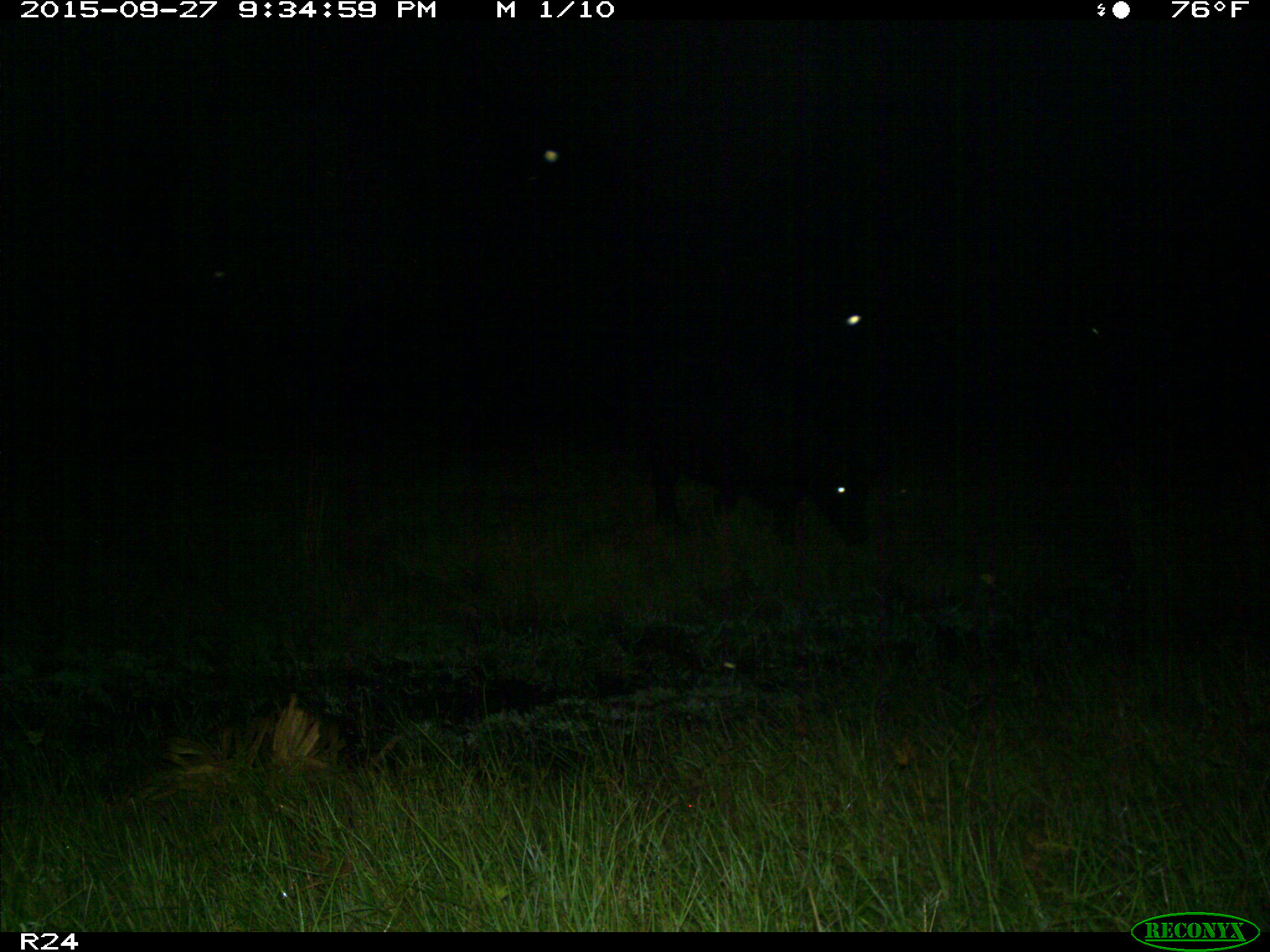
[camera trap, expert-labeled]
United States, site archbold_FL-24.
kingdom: Animalia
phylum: Chordata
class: Mammalia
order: Artiodactyla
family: Bovidae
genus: Bos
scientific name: Bos taurus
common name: domestic cow